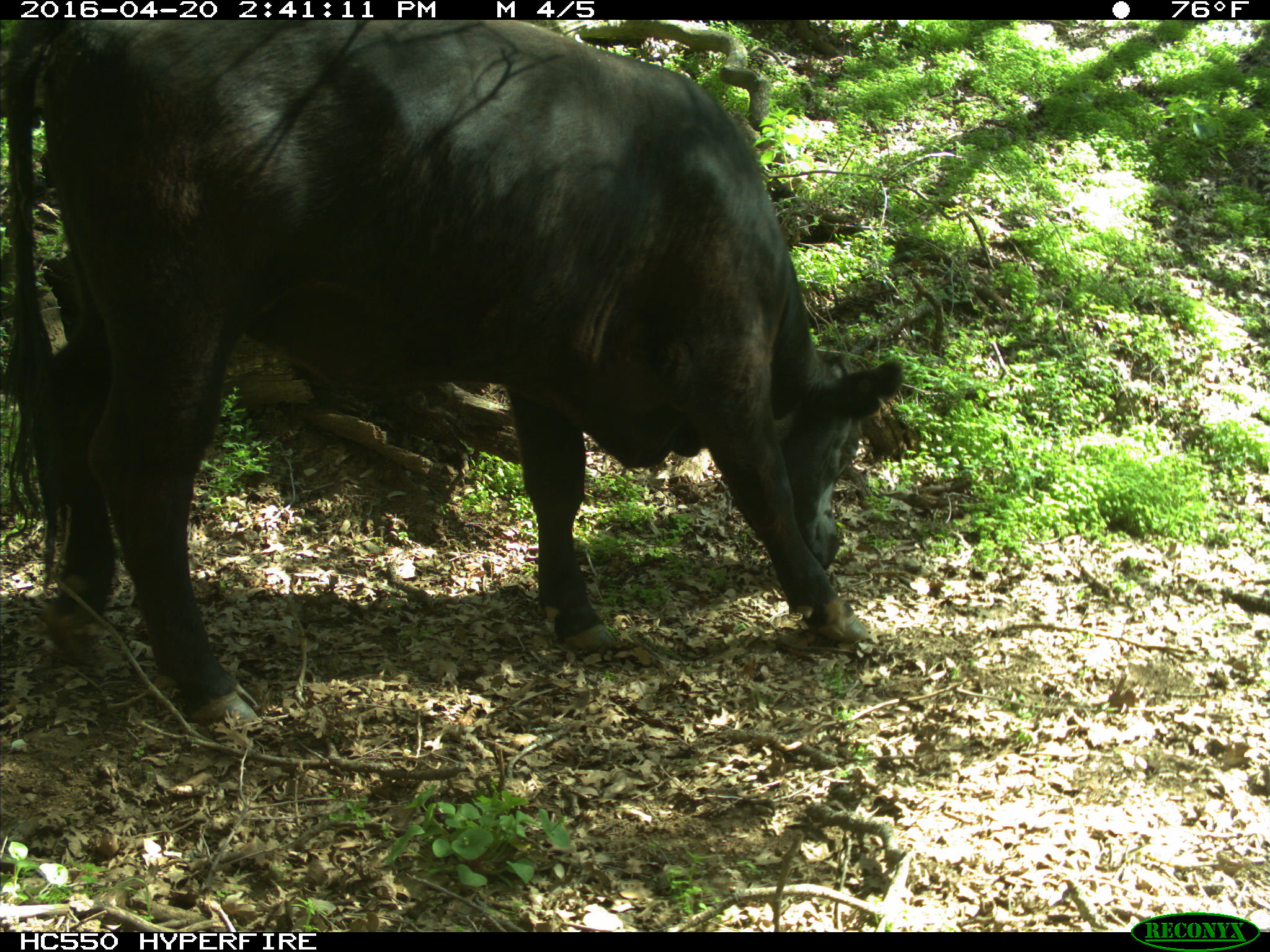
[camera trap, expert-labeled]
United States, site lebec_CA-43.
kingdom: Animalia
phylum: Chordata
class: Mammalia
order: Artiodactyla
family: Bovidae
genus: Bos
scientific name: Bos taurus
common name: domestic cow